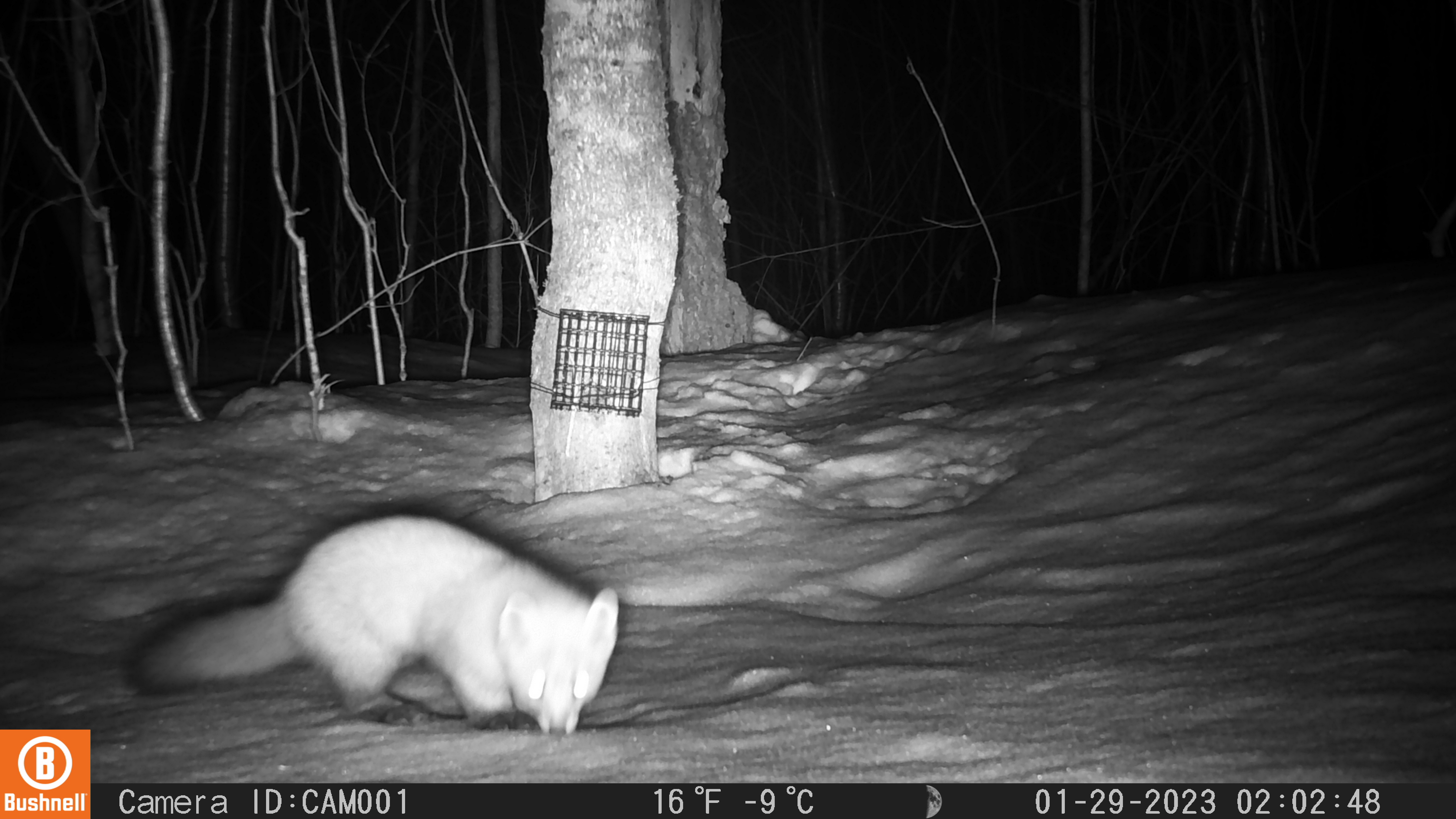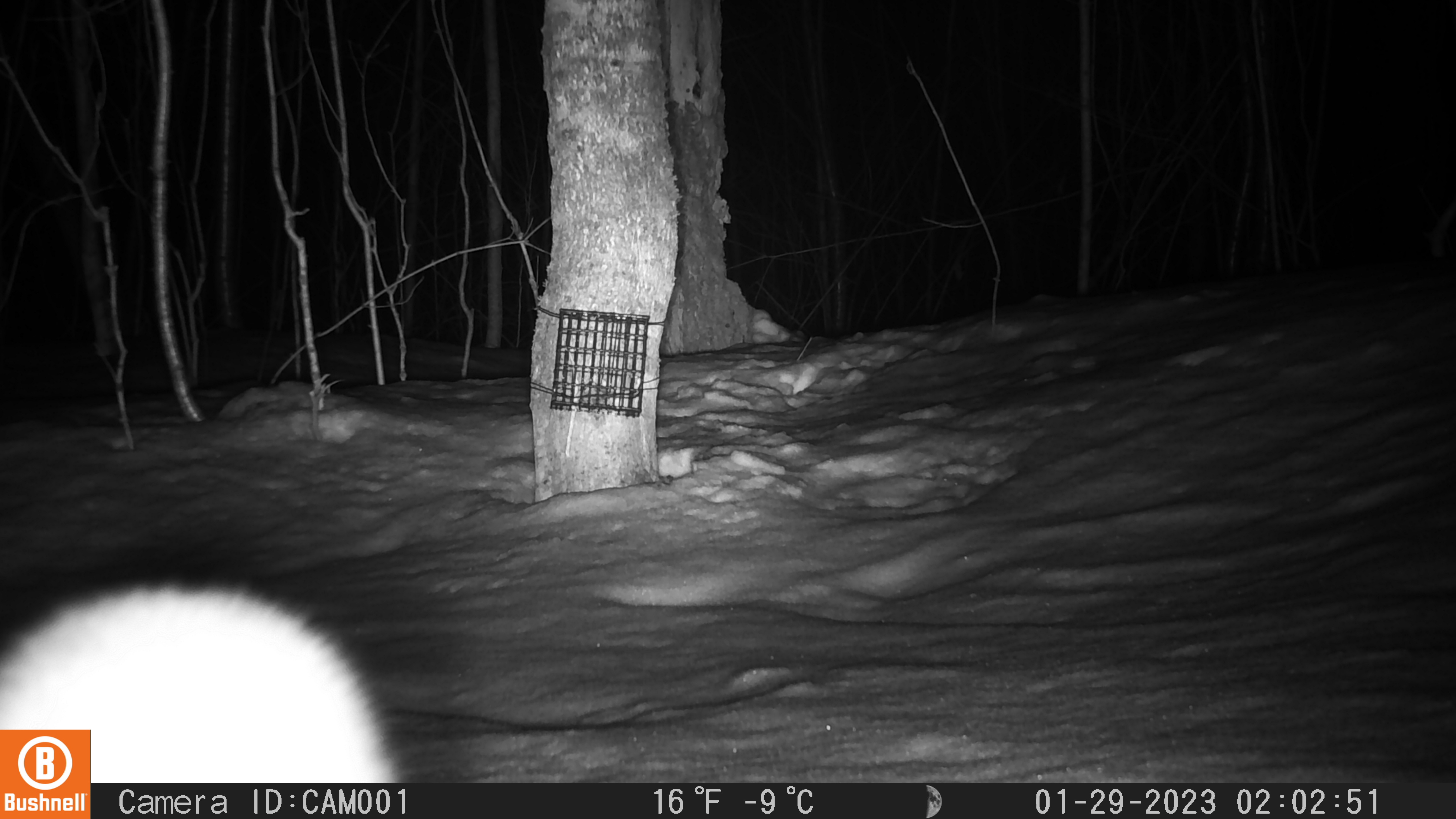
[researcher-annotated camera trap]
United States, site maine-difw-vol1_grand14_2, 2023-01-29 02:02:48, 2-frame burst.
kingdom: Animalia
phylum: Chordata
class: Mammalia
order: Carnivora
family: Mustelidae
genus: Martes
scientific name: Martes americana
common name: american marten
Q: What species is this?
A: American marten (Martes americana).